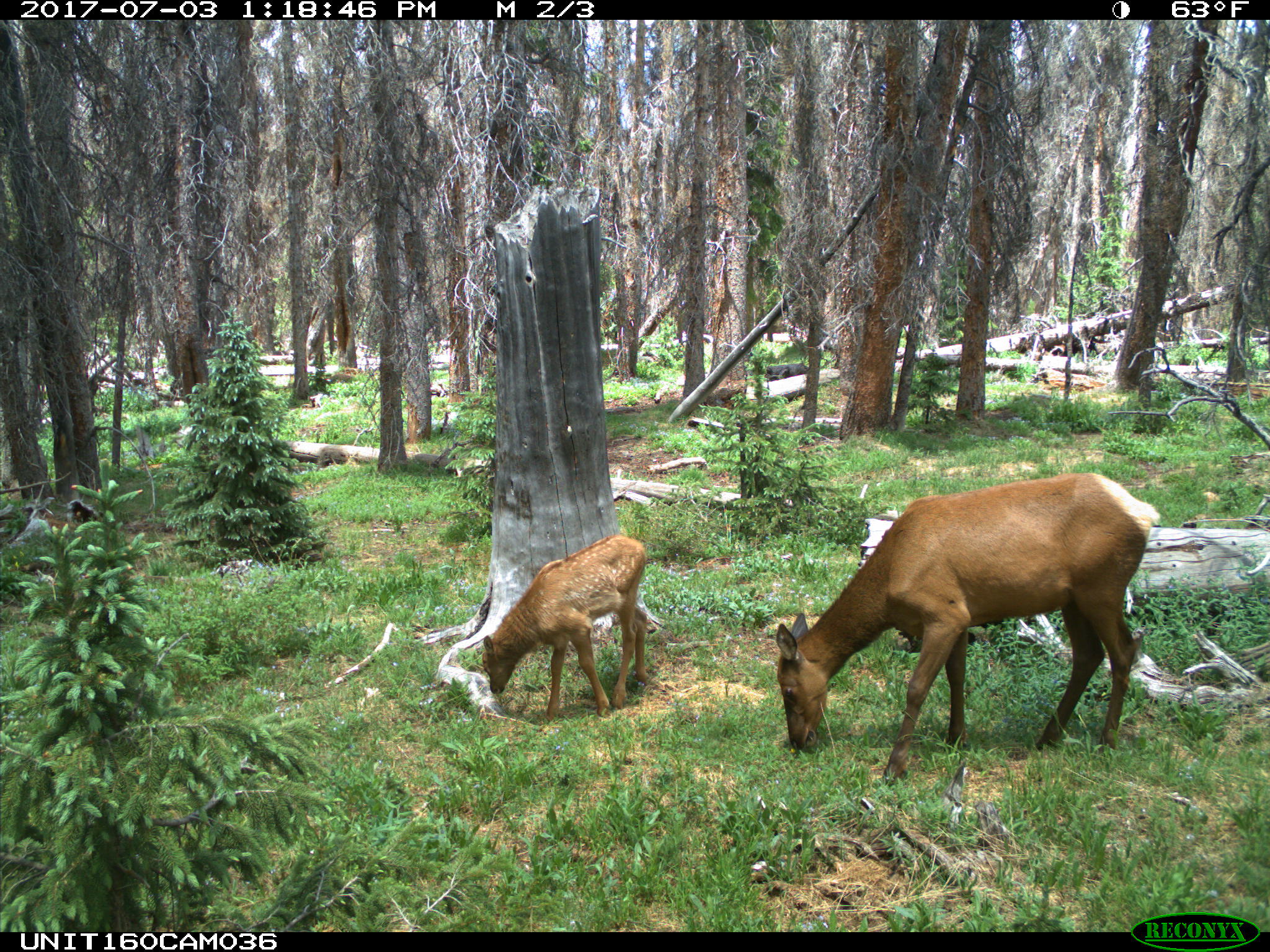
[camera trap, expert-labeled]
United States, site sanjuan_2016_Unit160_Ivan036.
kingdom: Animalia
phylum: Chordata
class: Mammalia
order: Artiodactyla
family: Cervidae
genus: Cervus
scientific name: Cervus elaphus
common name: red deer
Cervus elaphus (red deer).